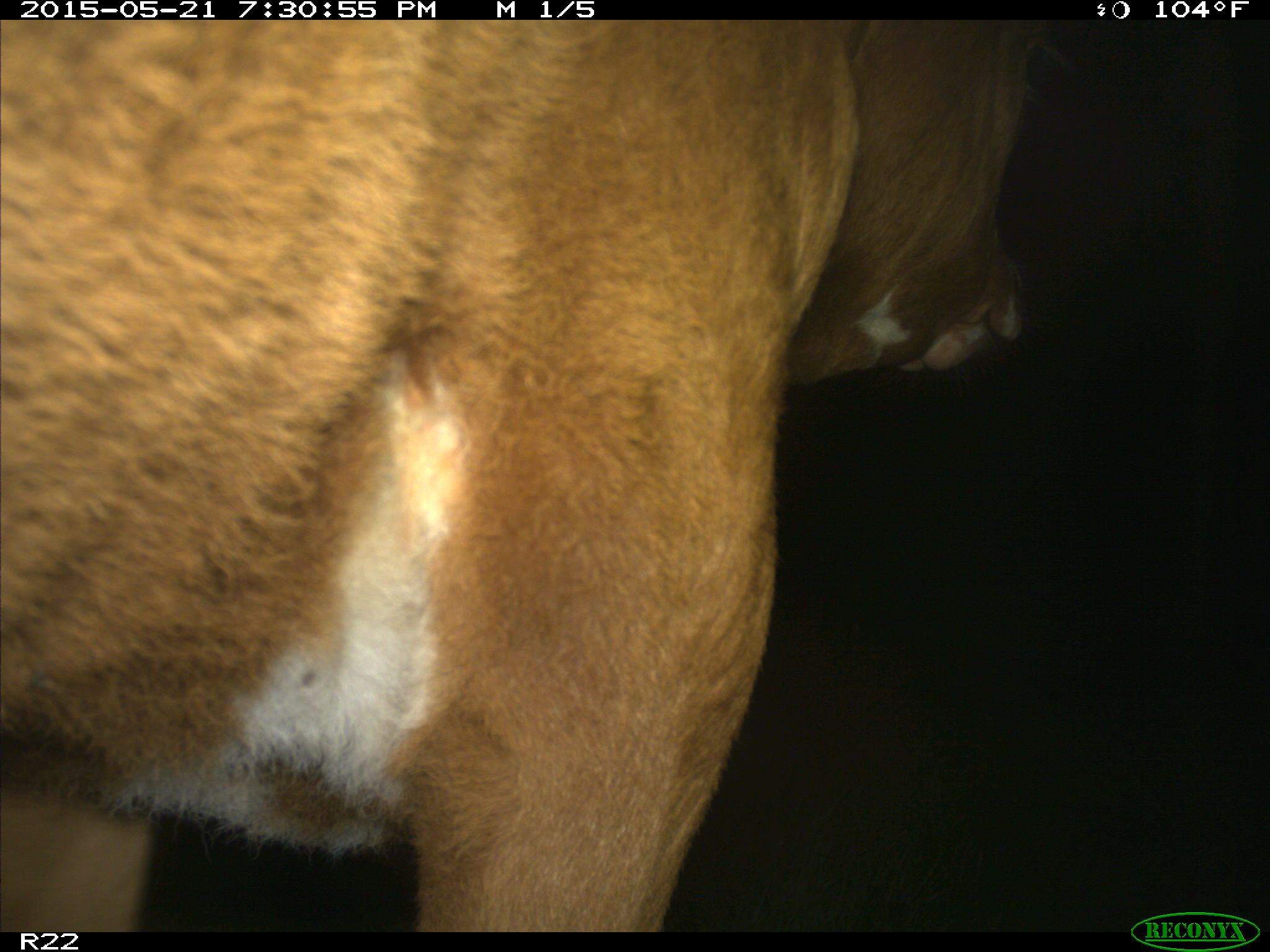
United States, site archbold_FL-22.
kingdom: Animalia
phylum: Chordata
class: Mammalia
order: Artiodactyla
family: Bovidae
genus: Bos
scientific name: Bos taurus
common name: domestic cow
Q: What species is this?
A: Bos taurus (domestic cow).